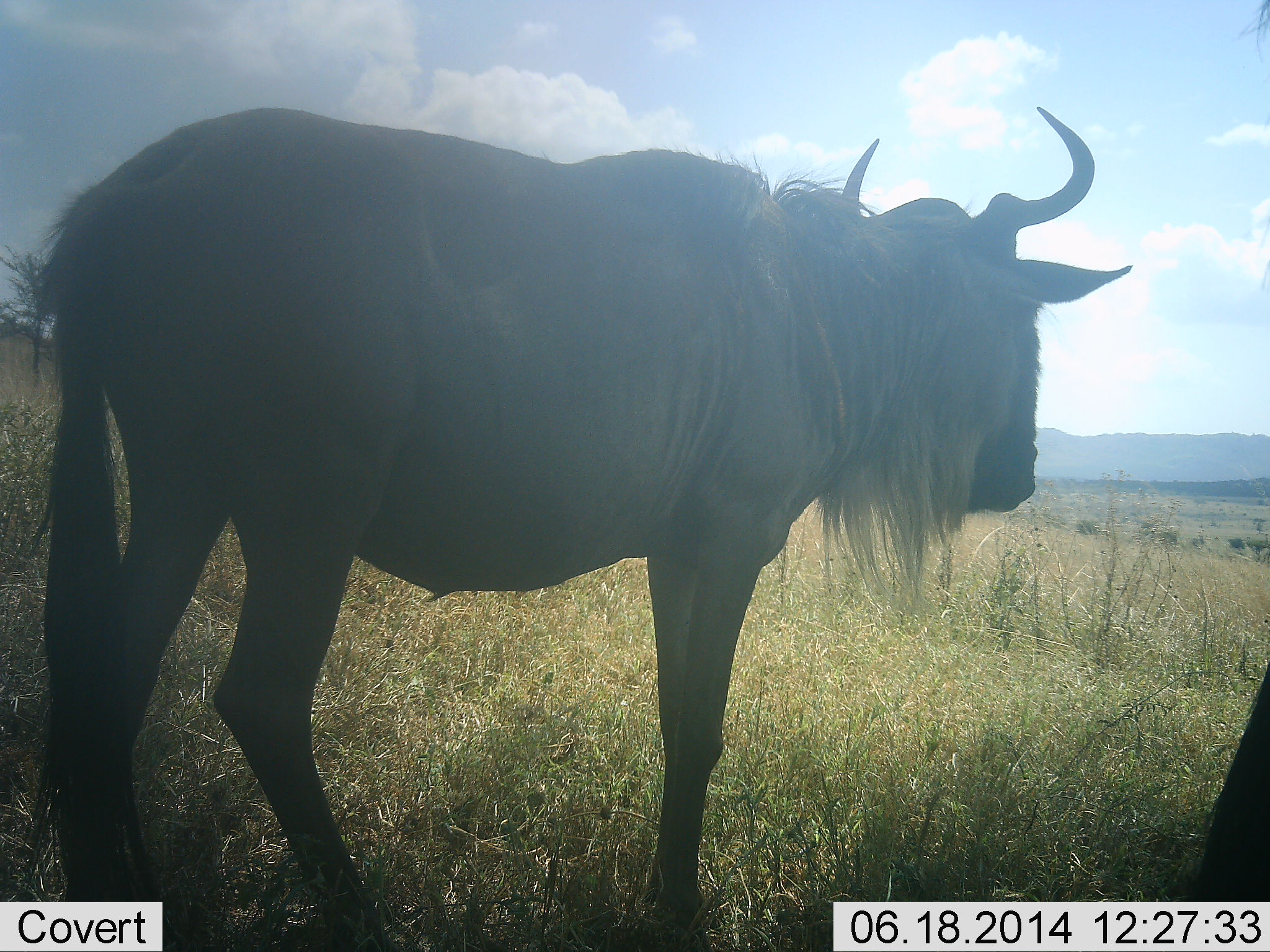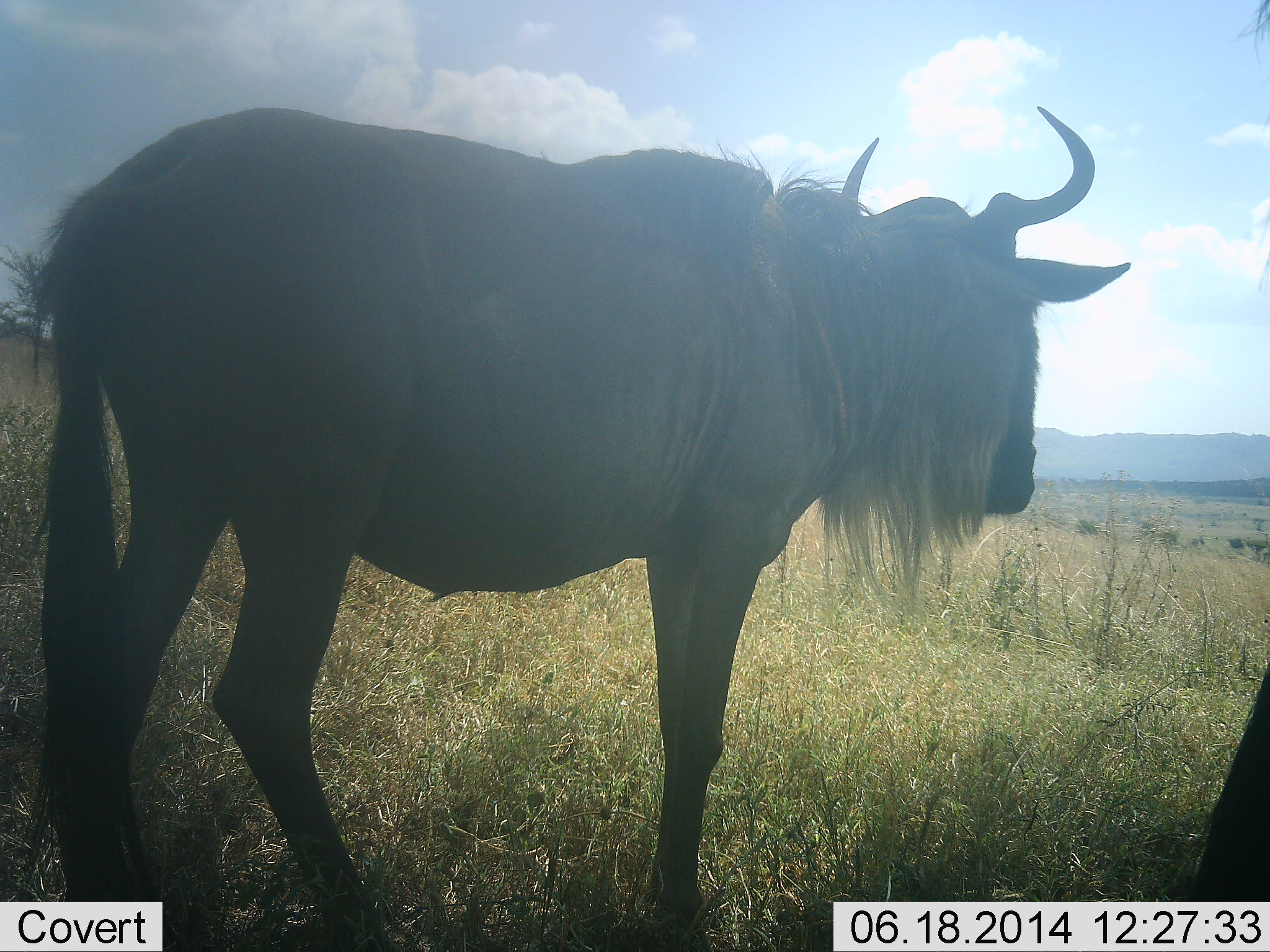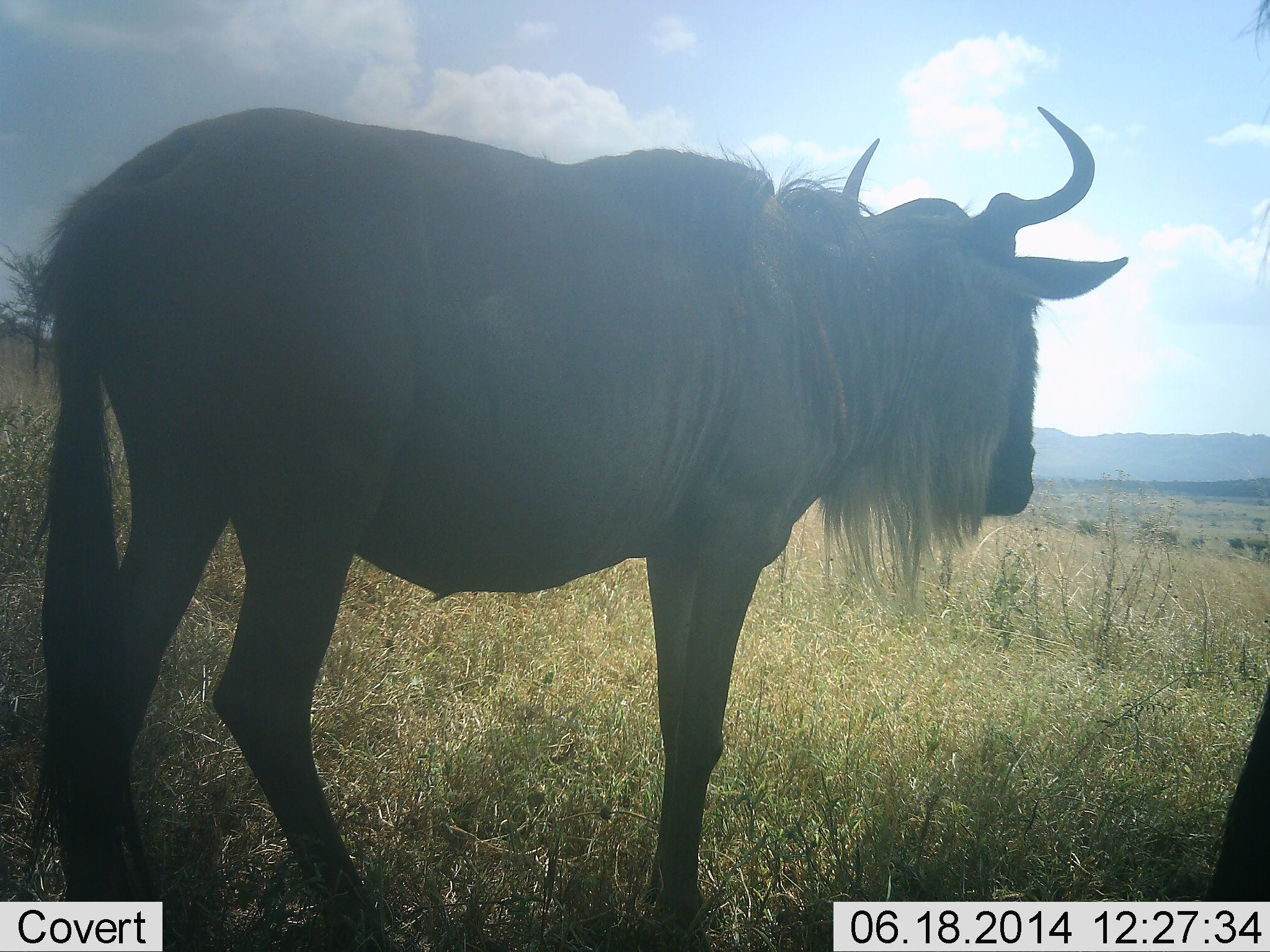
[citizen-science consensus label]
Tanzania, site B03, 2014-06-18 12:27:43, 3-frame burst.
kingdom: Animalia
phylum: Chordata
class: Mammalia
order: Artiodactyla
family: Bovidae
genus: Connochaetes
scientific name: Connochaetes taurinus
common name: blue wildebeest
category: wildebeest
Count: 2.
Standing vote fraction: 90%.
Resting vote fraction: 0%.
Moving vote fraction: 0%.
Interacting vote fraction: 10%.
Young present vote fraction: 0%.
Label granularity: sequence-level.